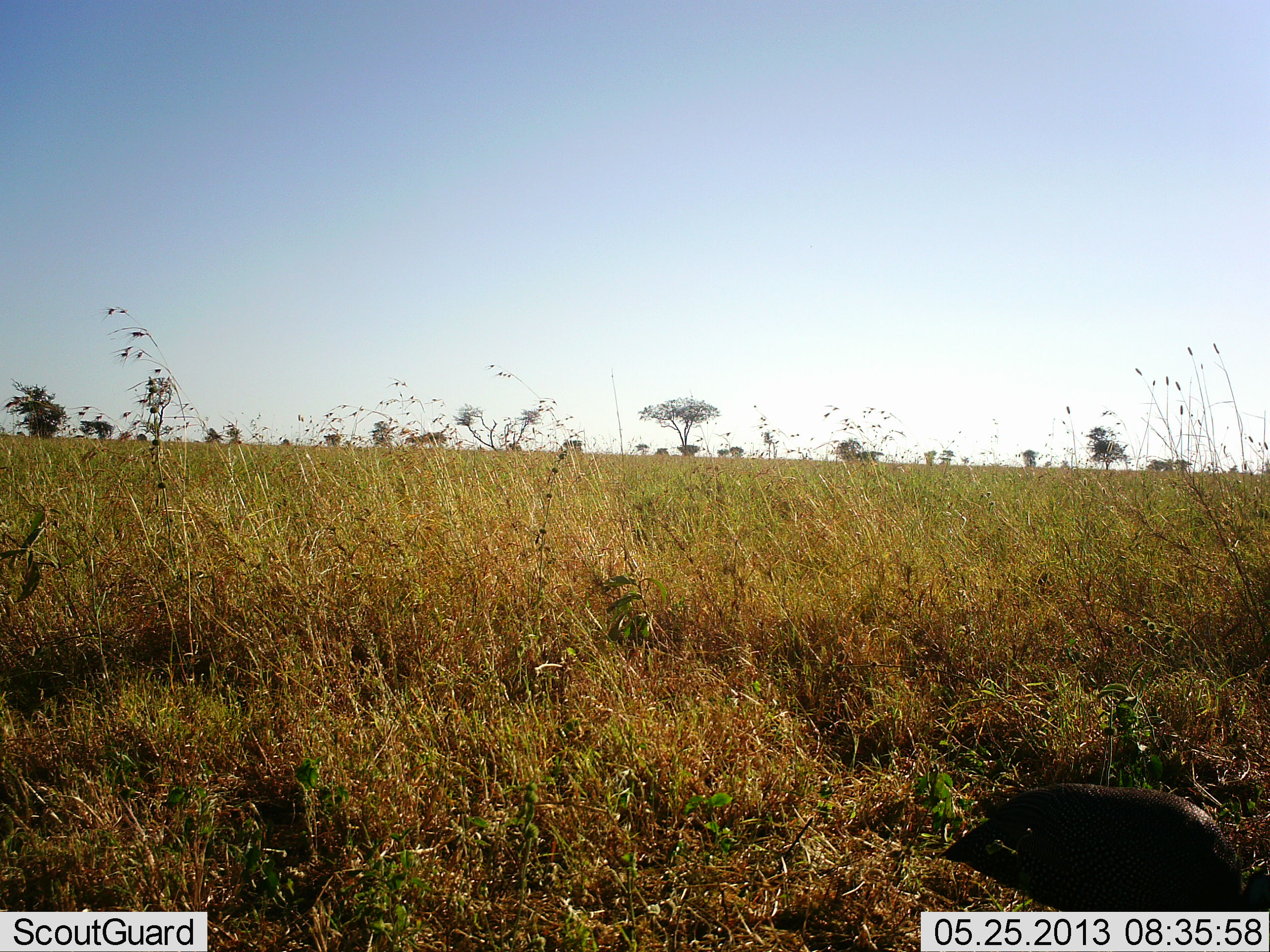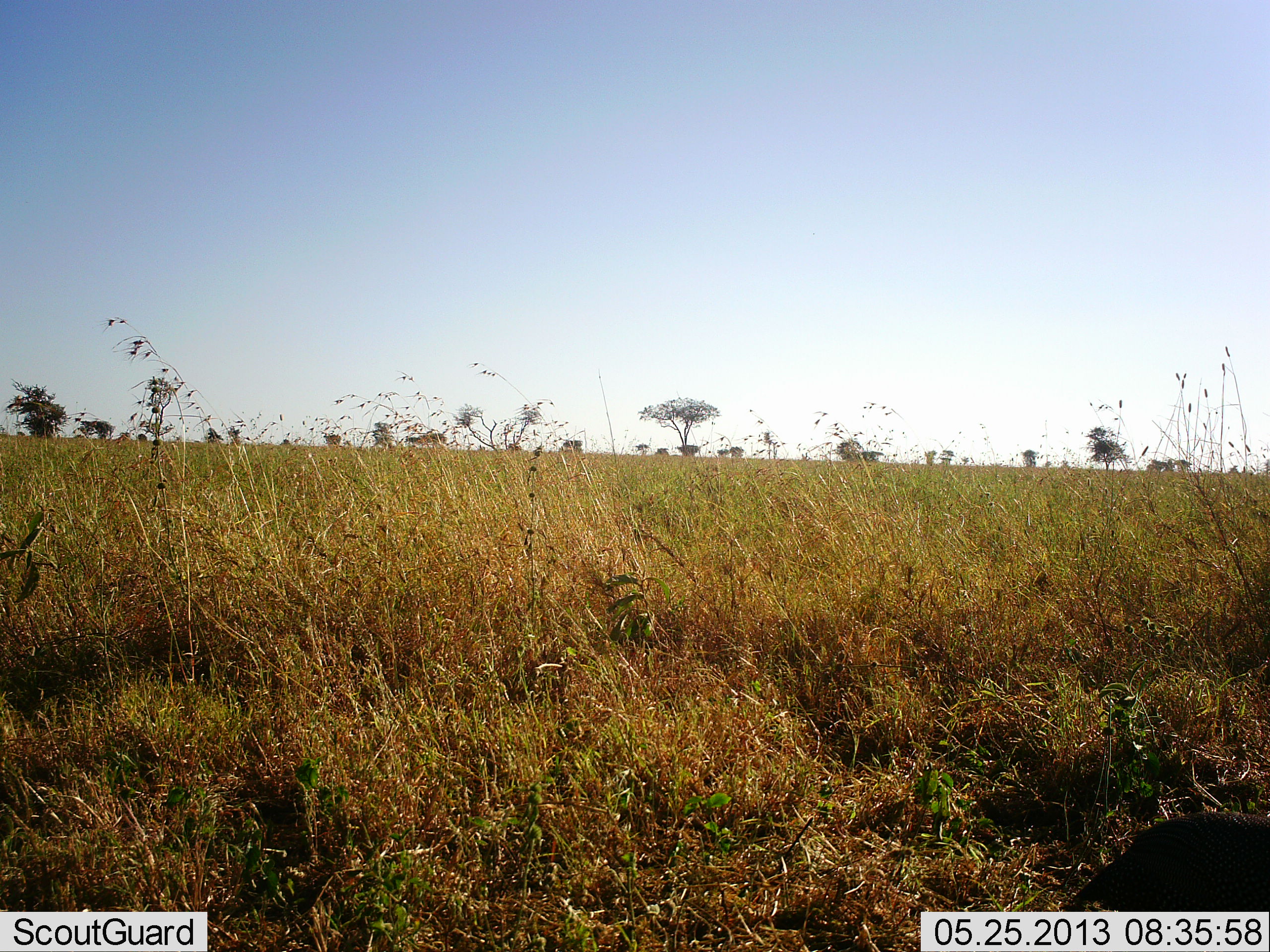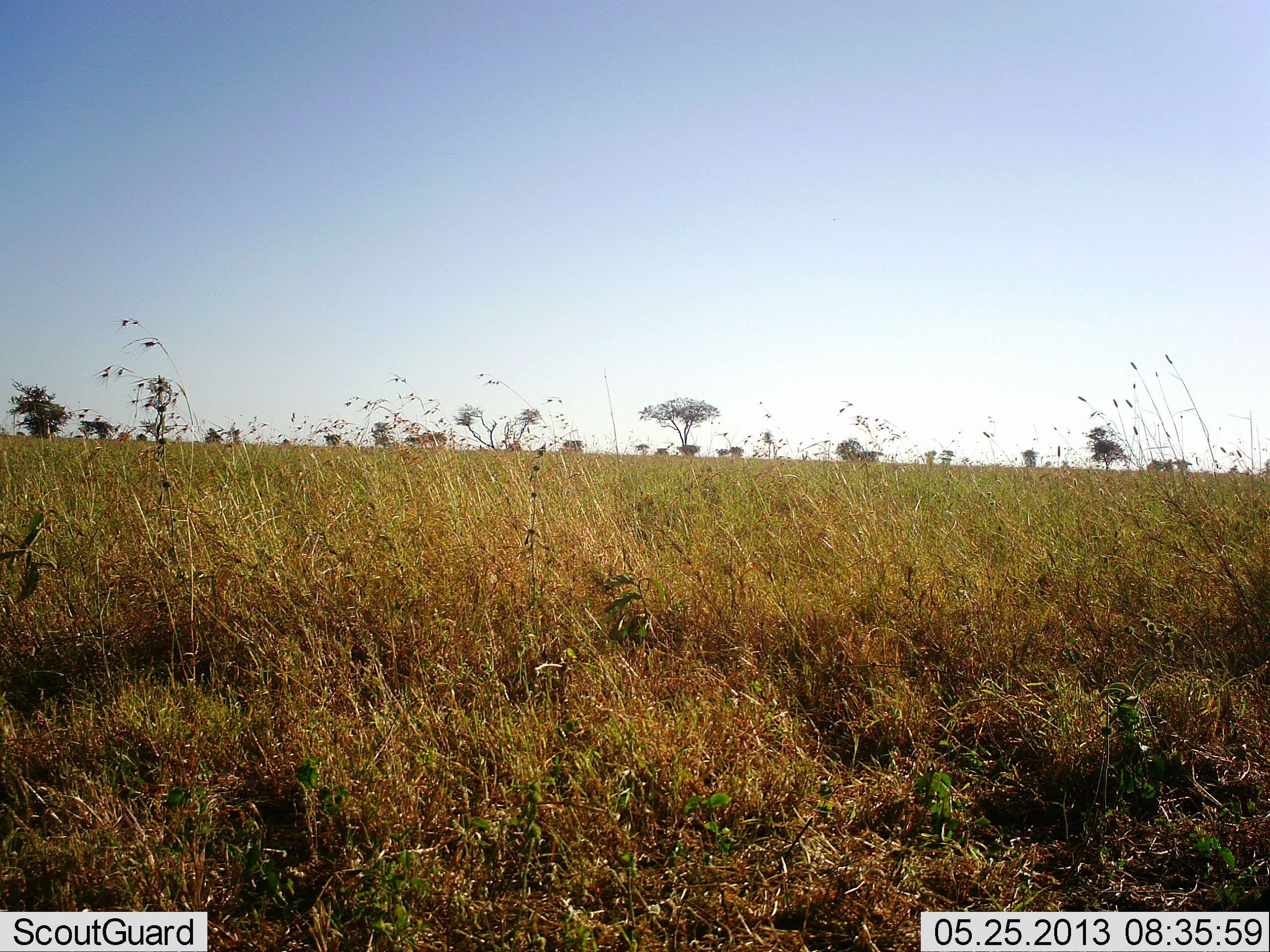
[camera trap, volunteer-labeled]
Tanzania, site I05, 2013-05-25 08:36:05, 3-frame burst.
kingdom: Animalia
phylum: Chordata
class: Aves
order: Galliformes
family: Numididae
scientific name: Numididae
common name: guinea fowl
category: guineafowl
Guineafowl (guinea fowl) (Numididae), count 1. Behavior (volunteer vote fractions): standing 0%, resting 0%, moving 100%, interacting 0%. Young present (vote fraction): 0%. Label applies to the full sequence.